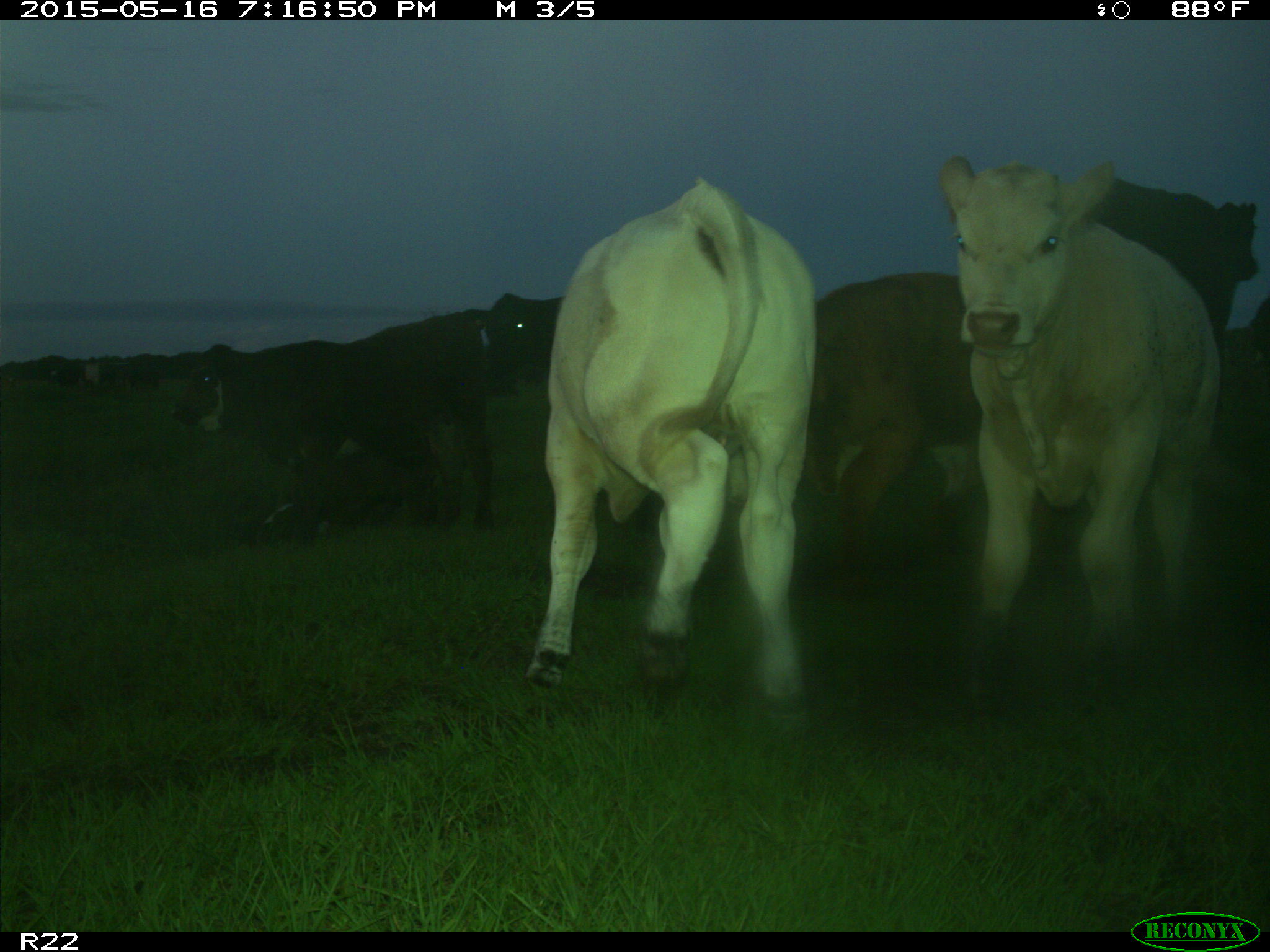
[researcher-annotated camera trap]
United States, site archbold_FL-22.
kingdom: Animalia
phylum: Chordata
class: Mammalia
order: Artiodactyla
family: Bovidae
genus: Bos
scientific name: Bos taurus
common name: domestic cow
Bos taurus (domestic cow).